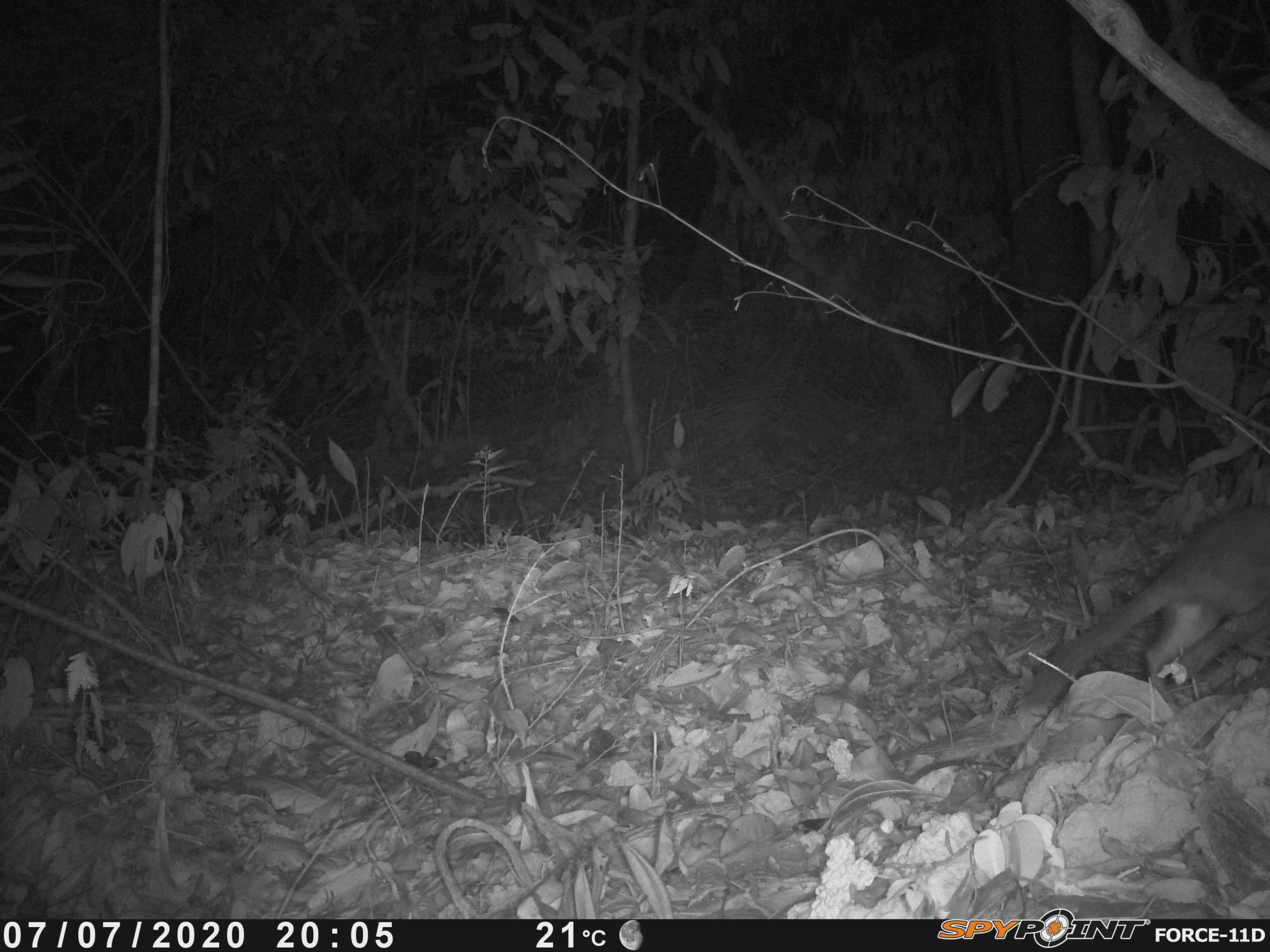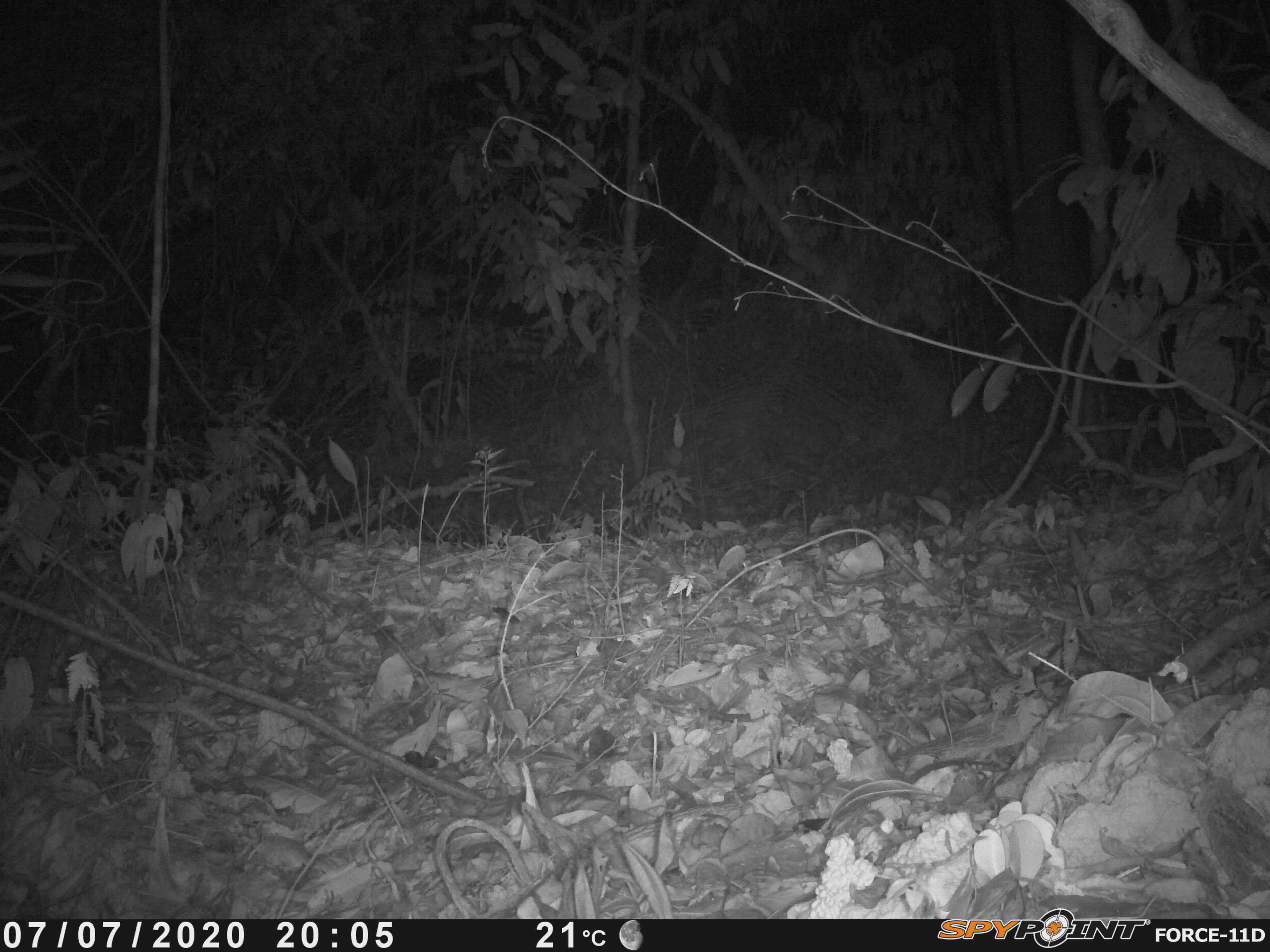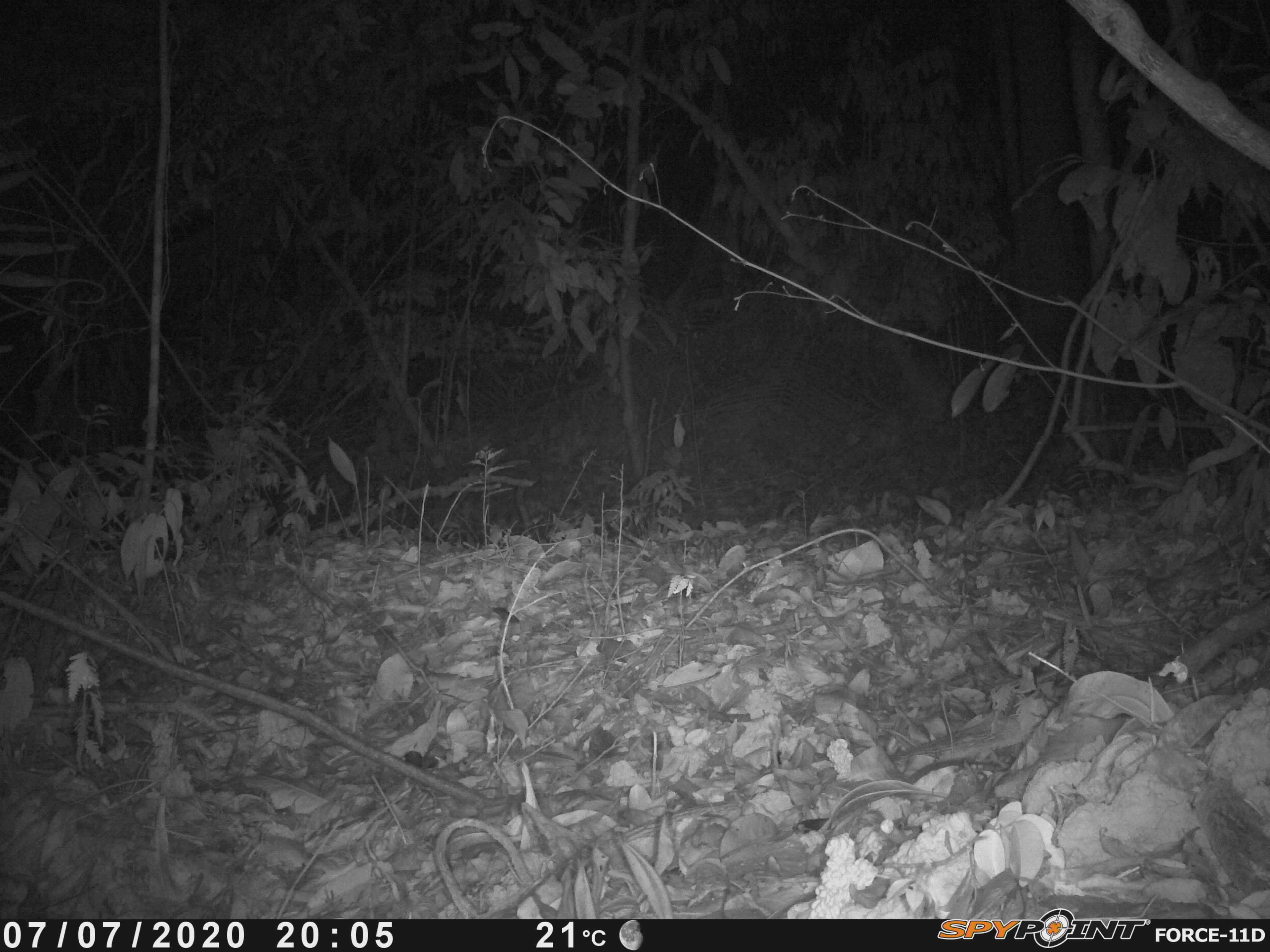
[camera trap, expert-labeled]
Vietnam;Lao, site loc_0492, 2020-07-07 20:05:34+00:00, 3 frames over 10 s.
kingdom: Animalia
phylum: Chordata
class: Mammalia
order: Carnivora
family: Mustelidae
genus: Melogale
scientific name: Melogale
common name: ferret badger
Ferret badger (Melogale). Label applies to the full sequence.